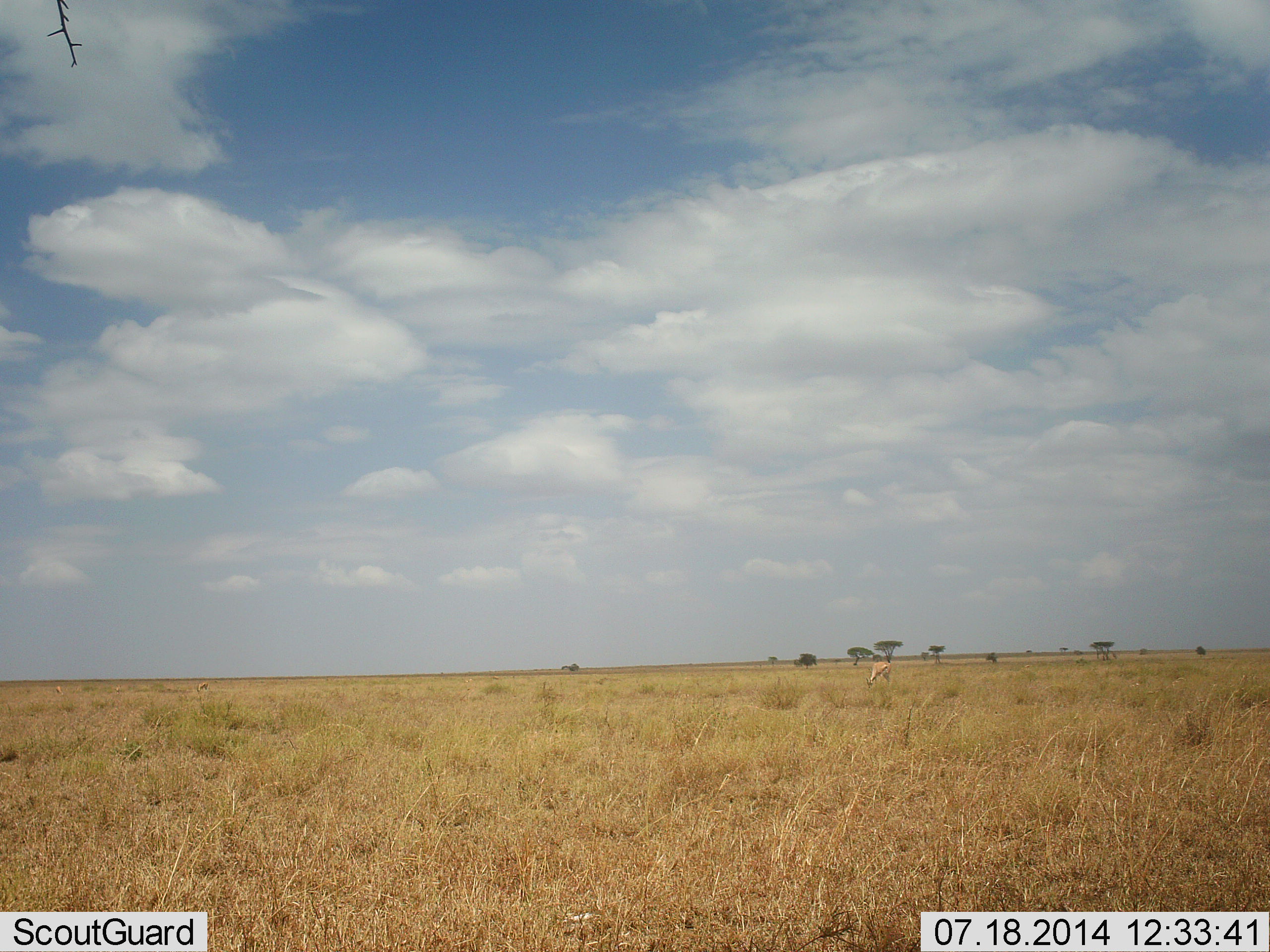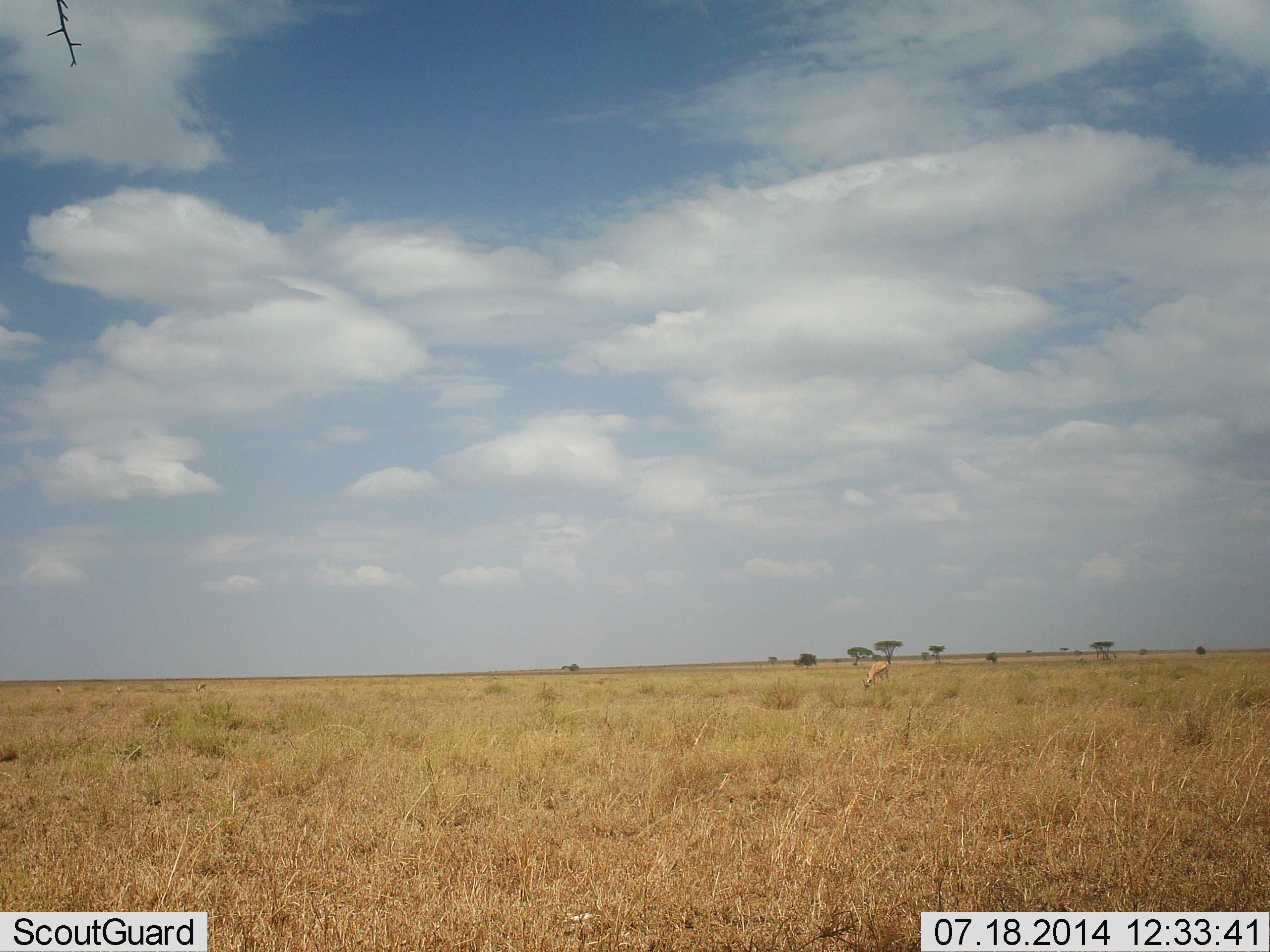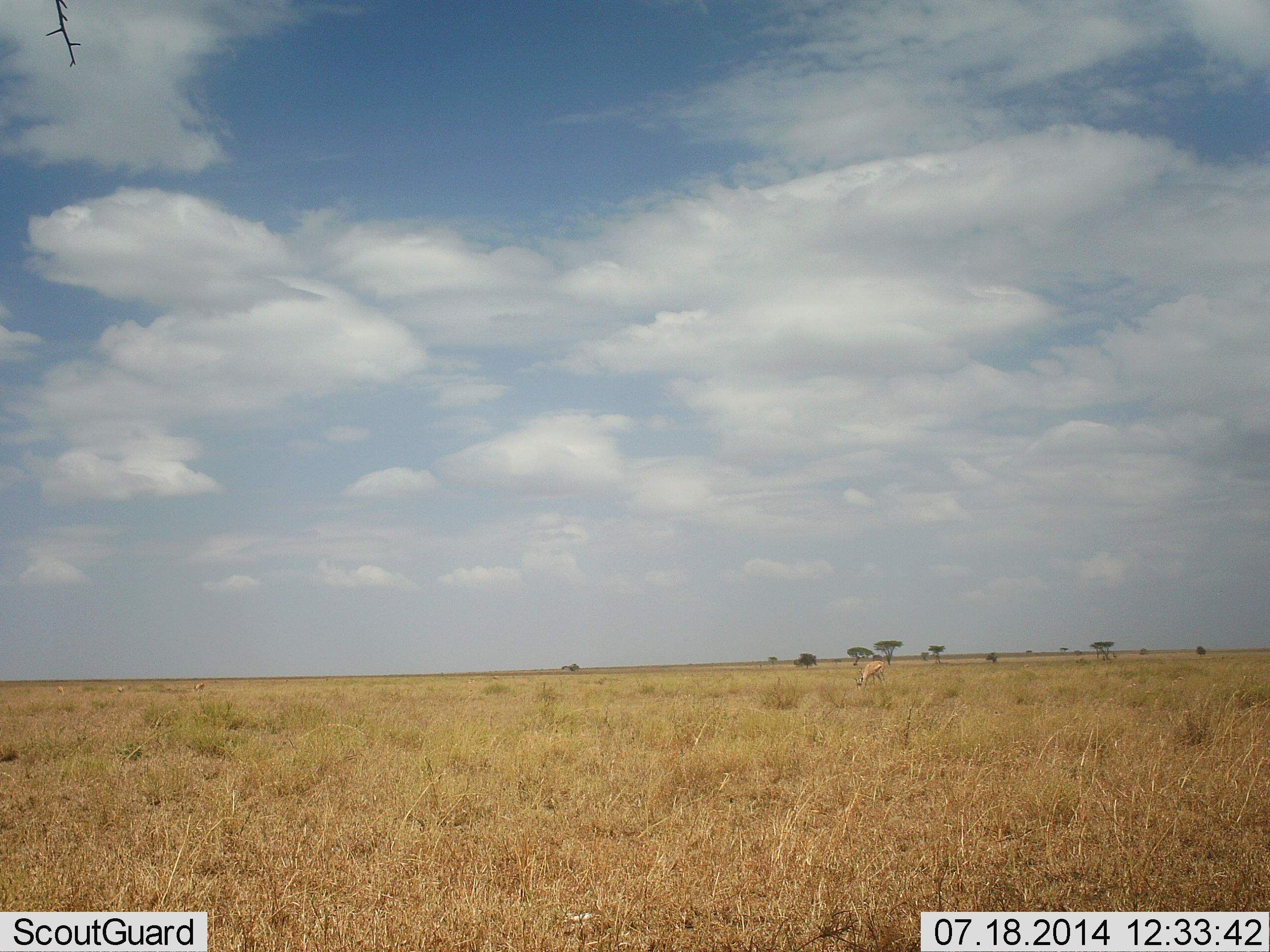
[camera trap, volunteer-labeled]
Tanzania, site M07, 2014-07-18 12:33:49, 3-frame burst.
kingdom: Animalia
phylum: Chordata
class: Mammalia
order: Artiodactyla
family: Bovidae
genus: Eudorcas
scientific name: Eudorcas thomsonii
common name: thomson's gazelle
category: gazellethomsons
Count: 1.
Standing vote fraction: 30%.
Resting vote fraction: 0%.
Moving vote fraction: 10%.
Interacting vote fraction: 0%.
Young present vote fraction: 0%.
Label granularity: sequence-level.